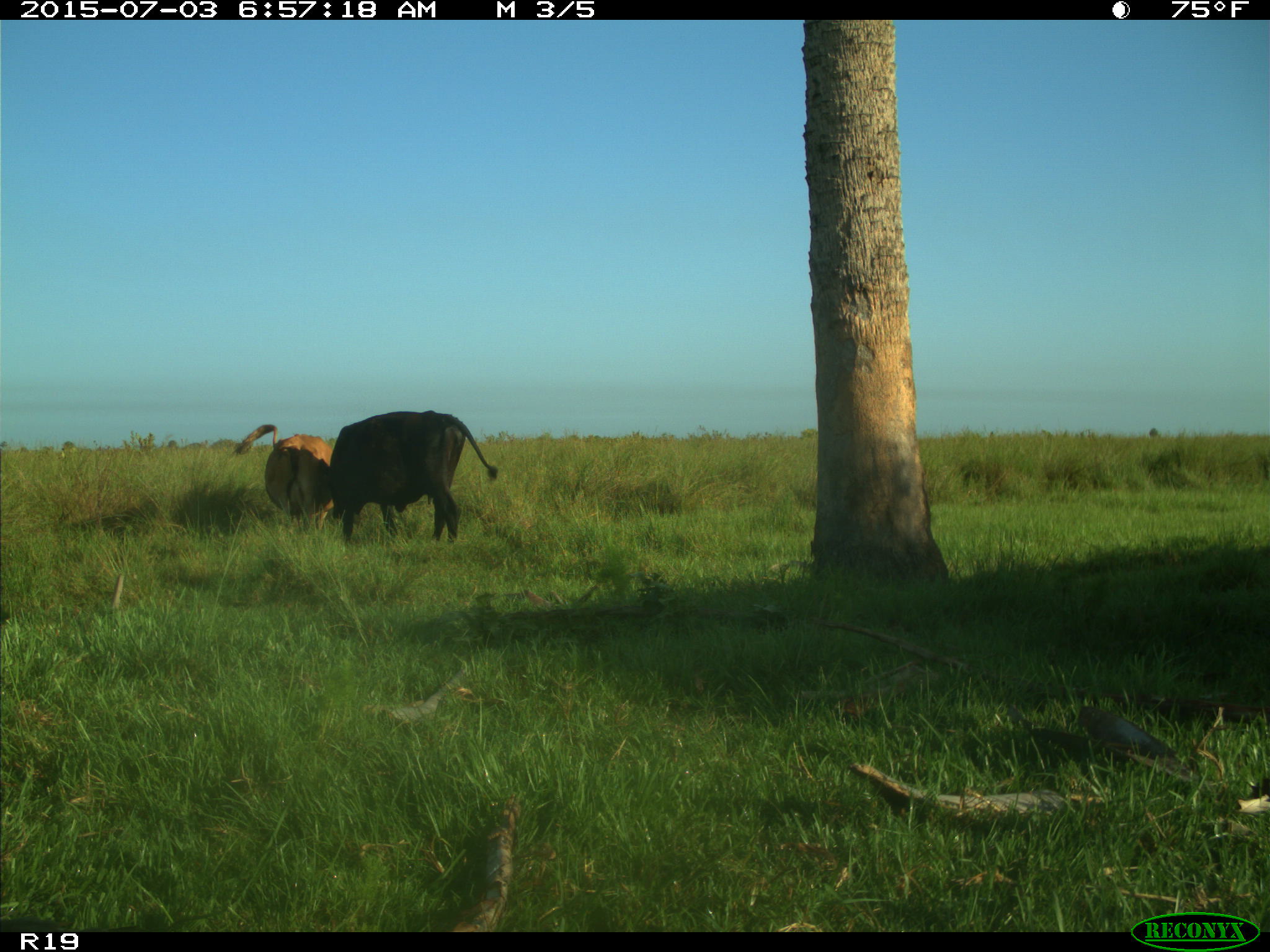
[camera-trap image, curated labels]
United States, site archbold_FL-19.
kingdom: Animalia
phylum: Chordata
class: Mammalia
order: Artiodactyla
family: Bovidae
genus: Bos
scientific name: Bos taurus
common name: domestic cow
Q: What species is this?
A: Bos taurus (domestic cow).